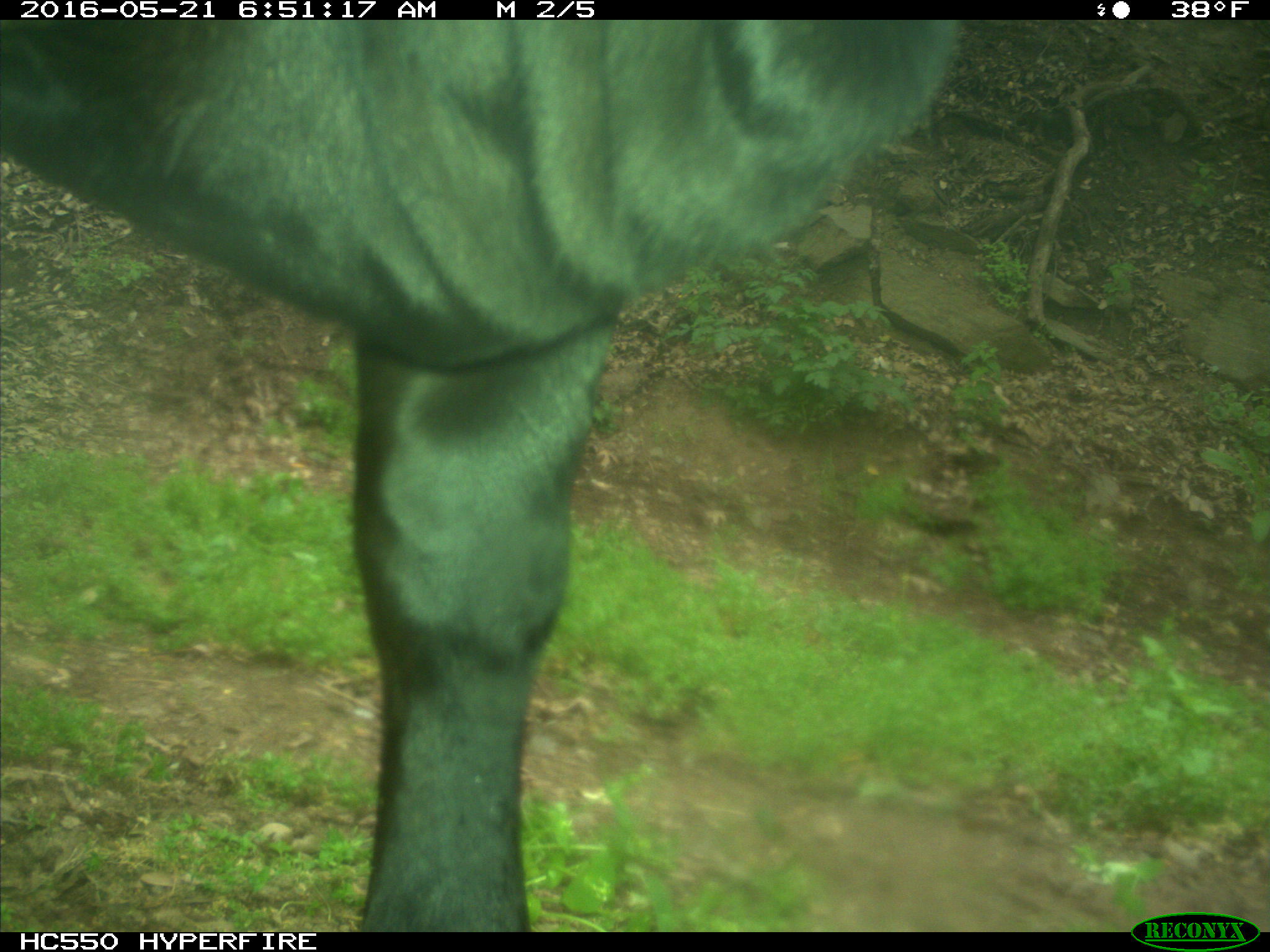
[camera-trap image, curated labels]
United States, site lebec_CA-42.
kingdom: Animalia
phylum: Chordata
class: Mammalia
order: Artiodactyla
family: Bovidae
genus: Bos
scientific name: Bos taurus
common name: domestic cow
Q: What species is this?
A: Bos taurus (domestic cow).